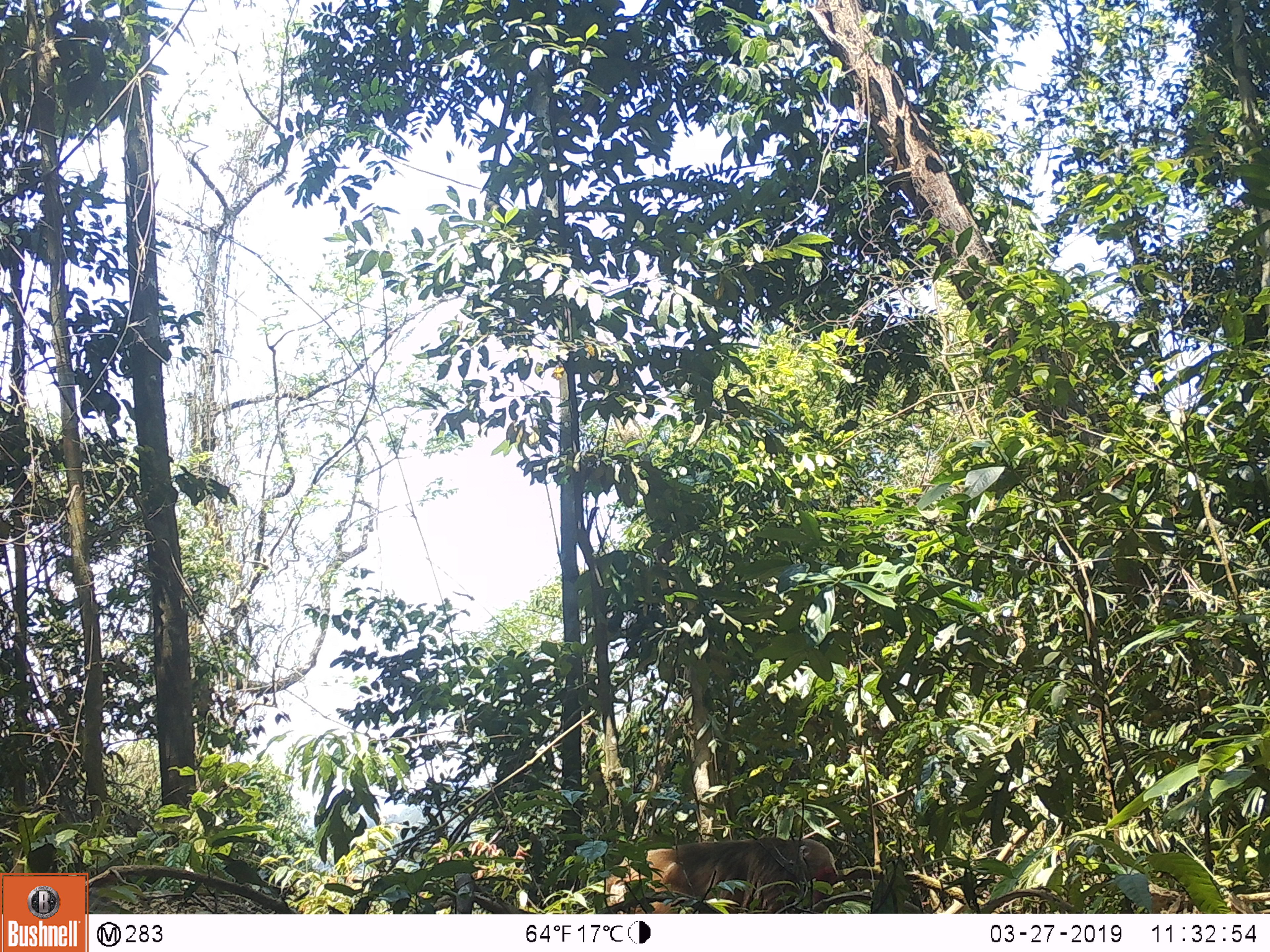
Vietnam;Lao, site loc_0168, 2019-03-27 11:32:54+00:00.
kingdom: Animalia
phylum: Chordata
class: Mammalia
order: Primates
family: Cercopithecidae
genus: Macaca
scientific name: Macaca arctoides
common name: stump-tailed macaque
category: stump tailed macaque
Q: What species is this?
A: Stump tailed macaque (stump-tailed macaque) (Macaca arctoides).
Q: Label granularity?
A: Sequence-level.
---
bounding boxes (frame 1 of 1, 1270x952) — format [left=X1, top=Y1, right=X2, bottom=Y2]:
stump tailed macaque: [left=602, top=835, right=839, bottom=913]